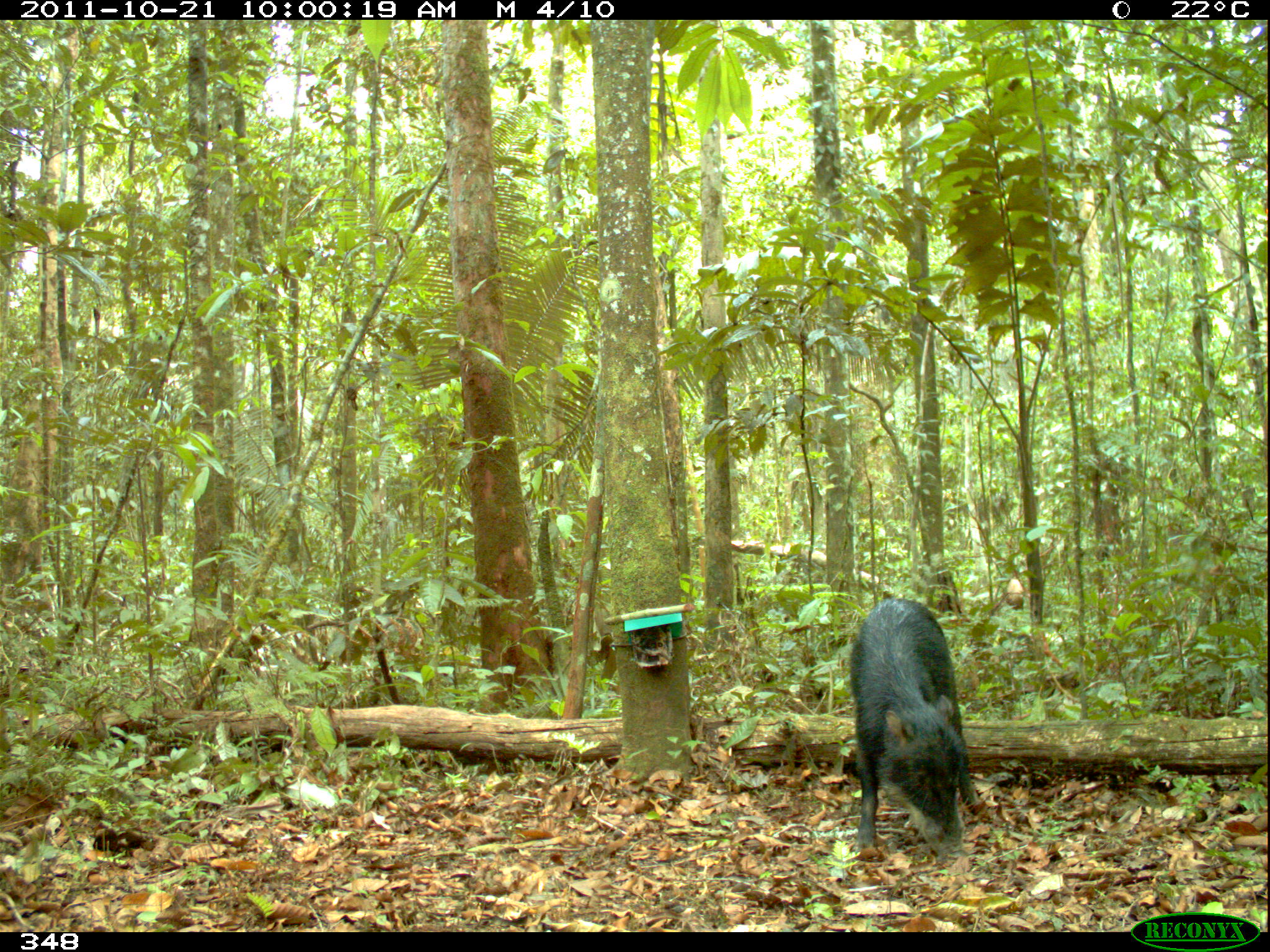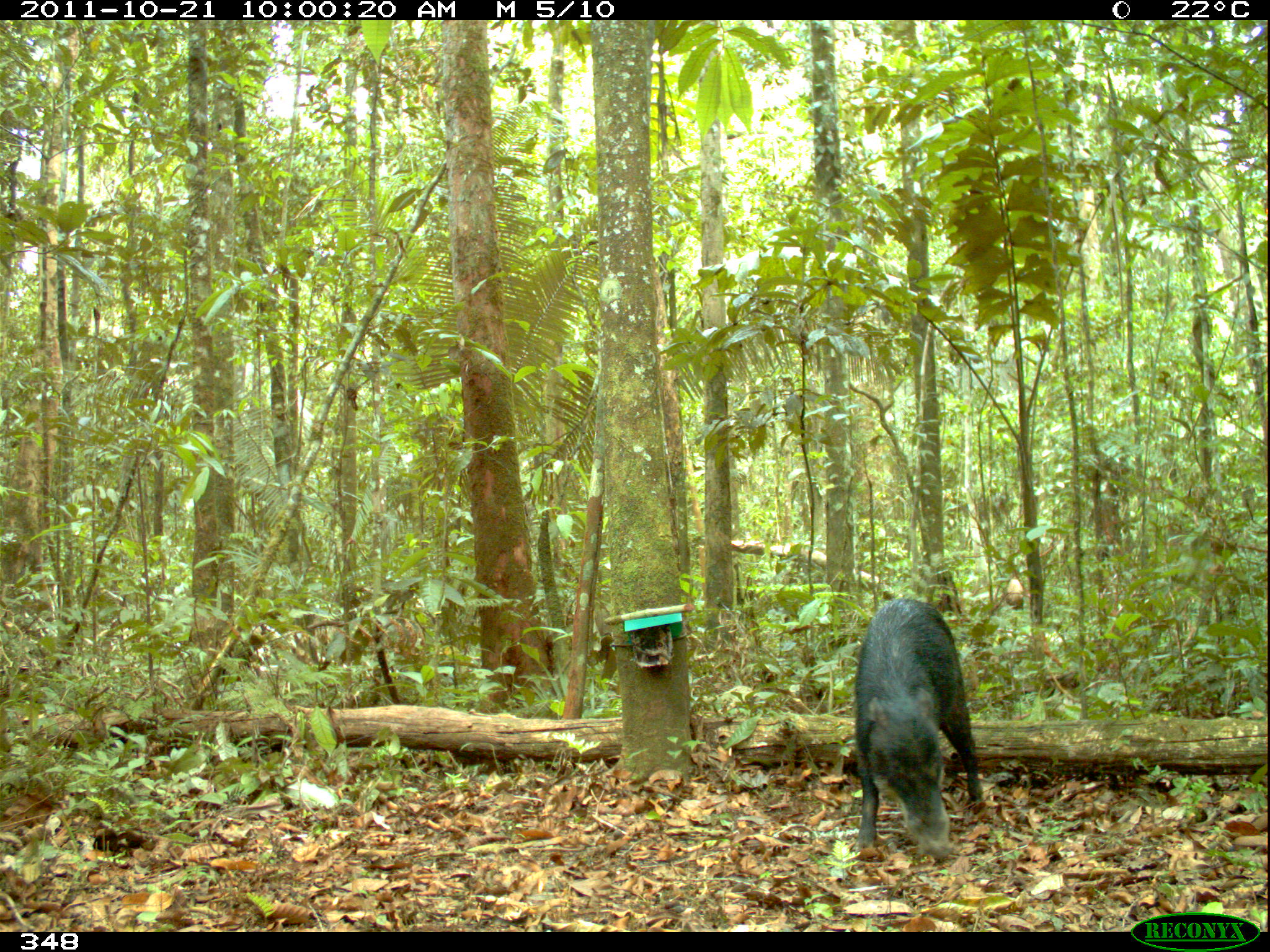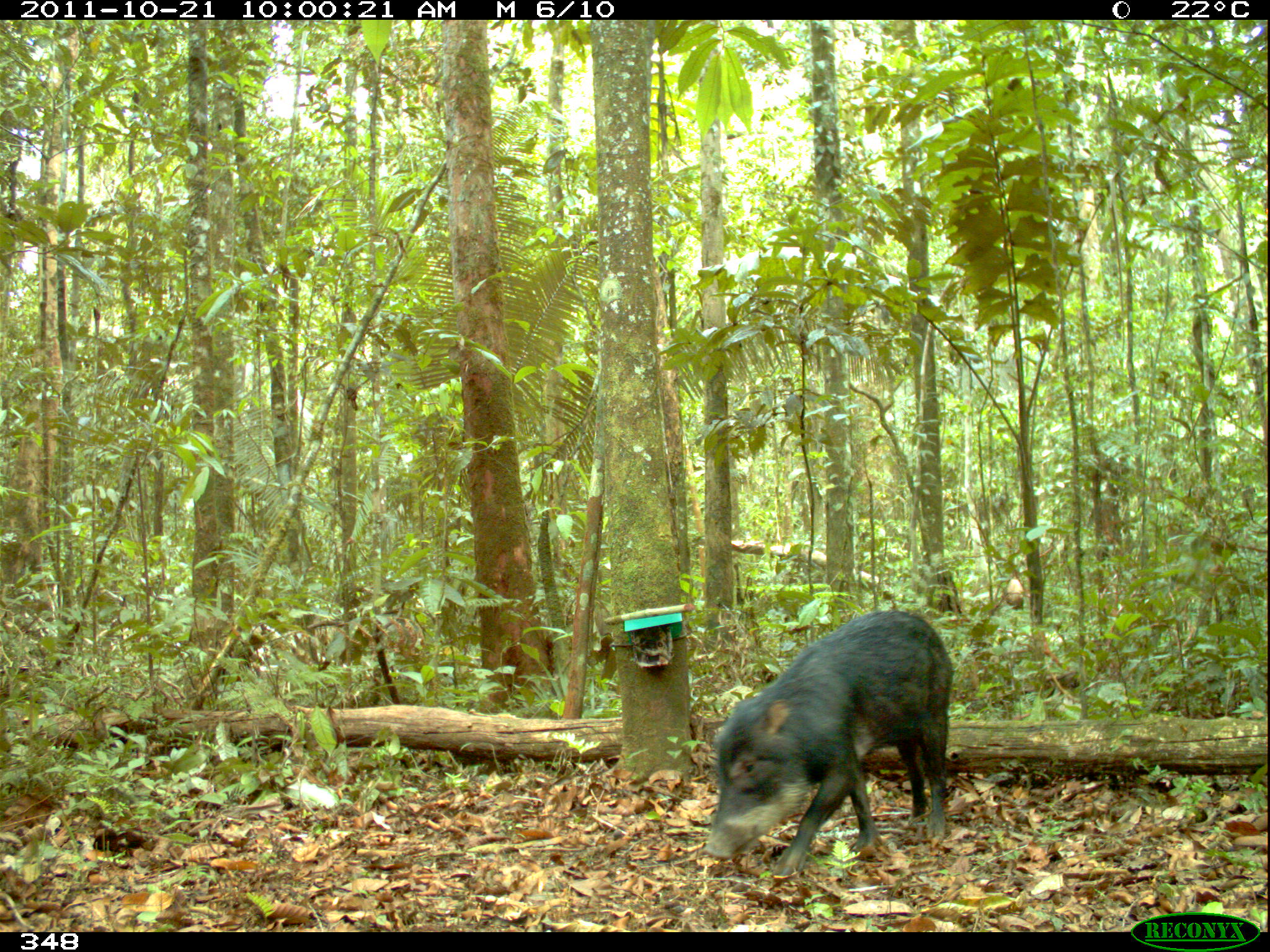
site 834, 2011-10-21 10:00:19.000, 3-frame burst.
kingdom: Animalia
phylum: Chordata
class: Mammalia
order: Artiodactyla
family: Tayassuidae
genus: Tayassu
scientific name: Tayassu pecari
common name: white-lipped peccary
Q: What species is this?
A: Tayassu pecari (white-lipped peccary).